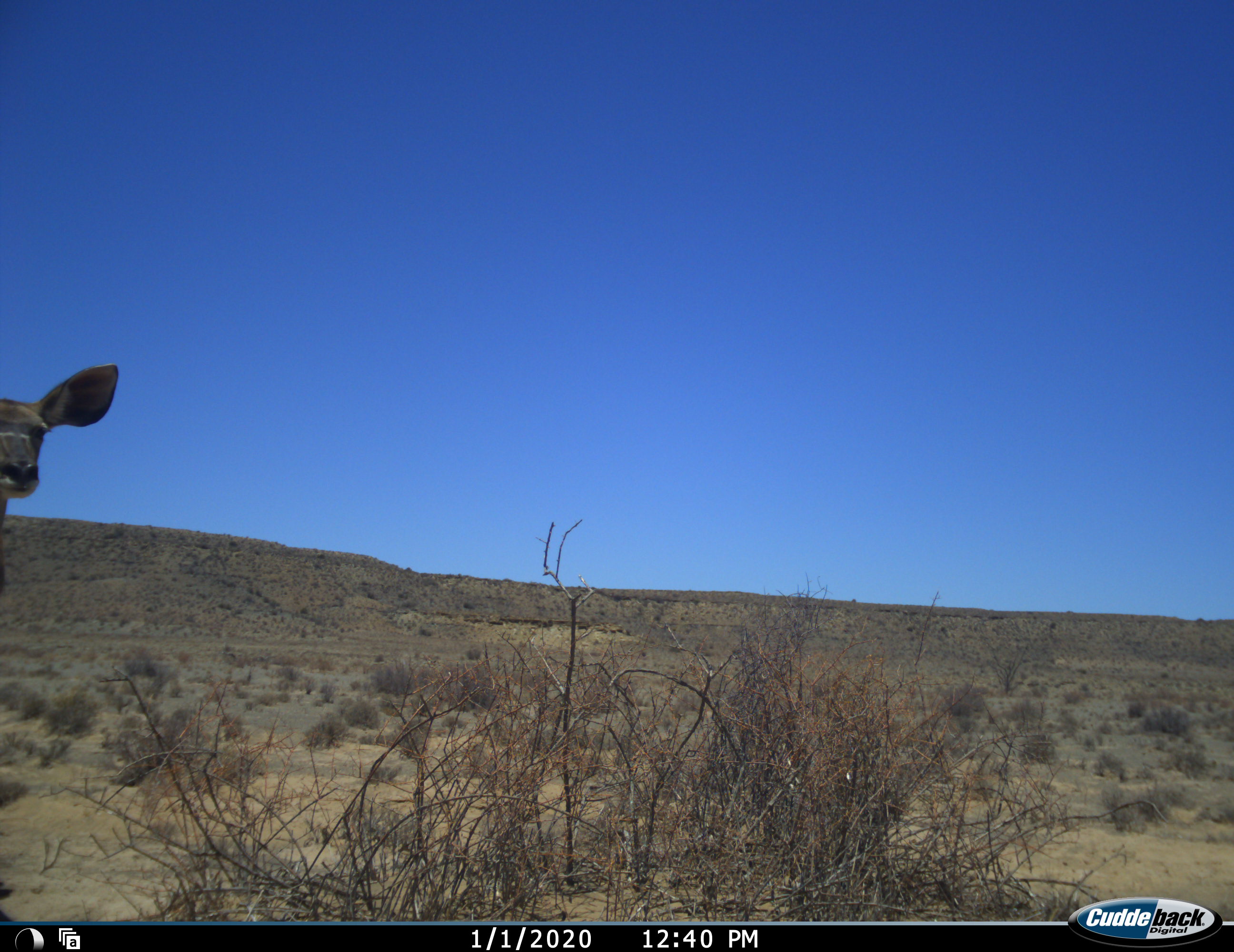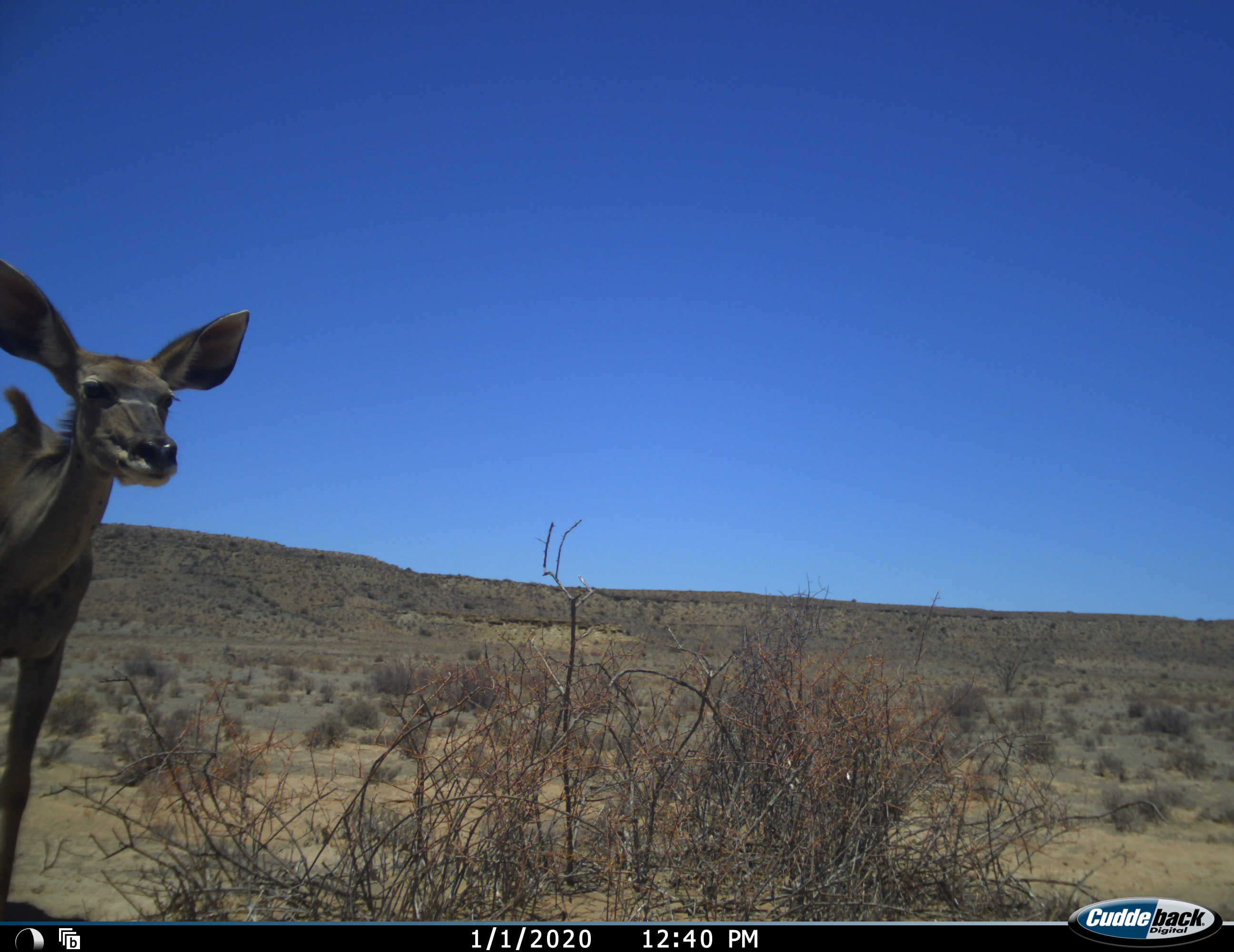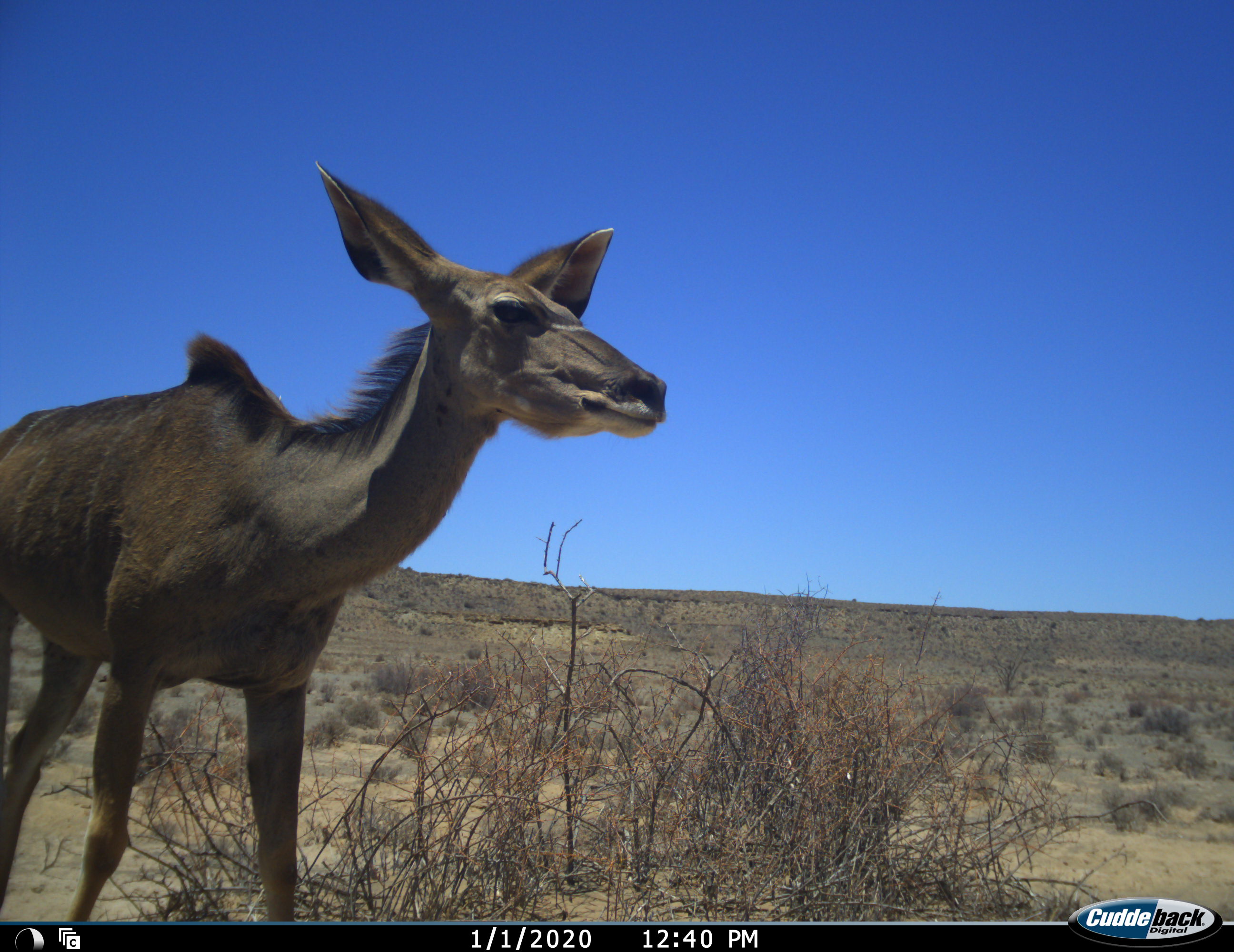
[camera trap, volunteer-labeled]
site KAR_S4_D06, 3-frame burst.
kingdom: Animalia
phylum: Chordata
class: Mammalia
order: Artiodactyla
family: Bovidae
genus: Tragelaphus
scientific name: Tragelaphus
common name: kudu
Kudu (Tragelaphus), count 1. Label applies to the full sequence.